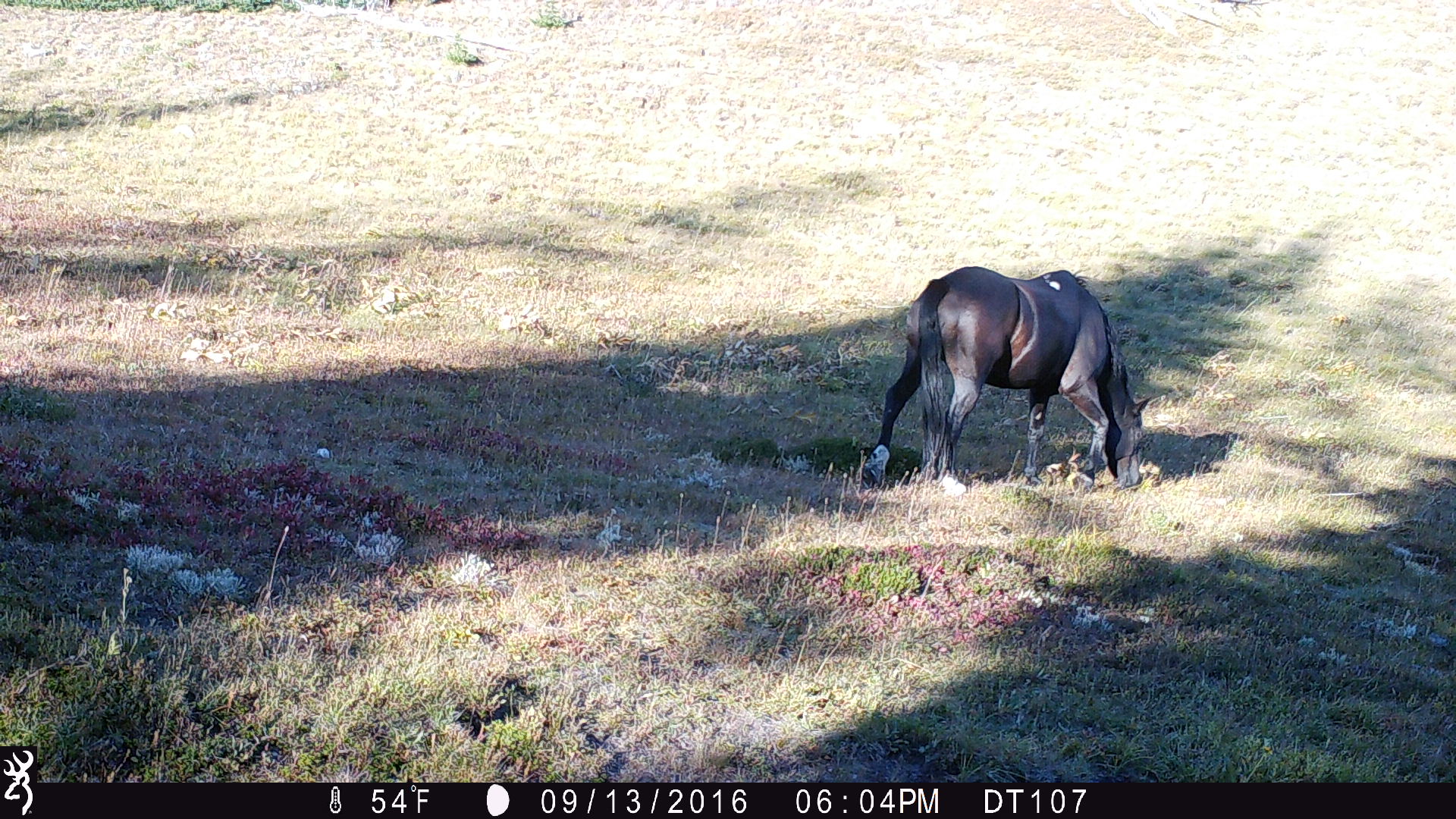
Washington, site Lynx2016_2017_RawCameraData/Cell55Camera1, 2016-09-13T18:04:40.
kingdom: Animalia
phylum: Chordata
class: Mammalia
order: Perissodactyla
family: Equidae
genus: Equus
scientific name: Equus caballus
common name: domestic horse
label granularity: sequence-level